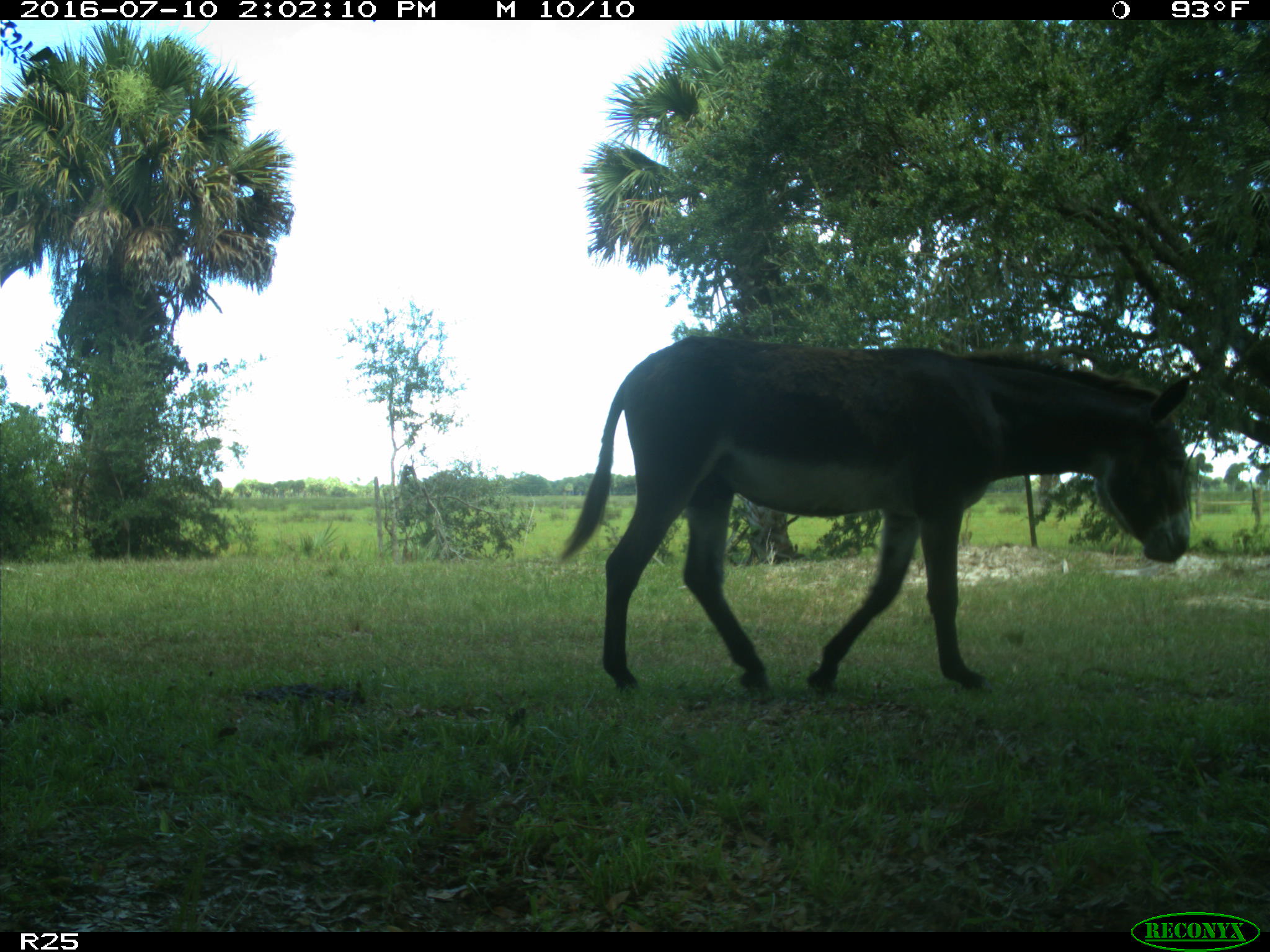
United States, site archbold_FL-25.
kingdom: Animalia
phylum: Chordata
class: Mammalia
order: Perissodactyla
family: Equidae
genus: Equus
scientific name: Equus africanus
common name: african wild ass